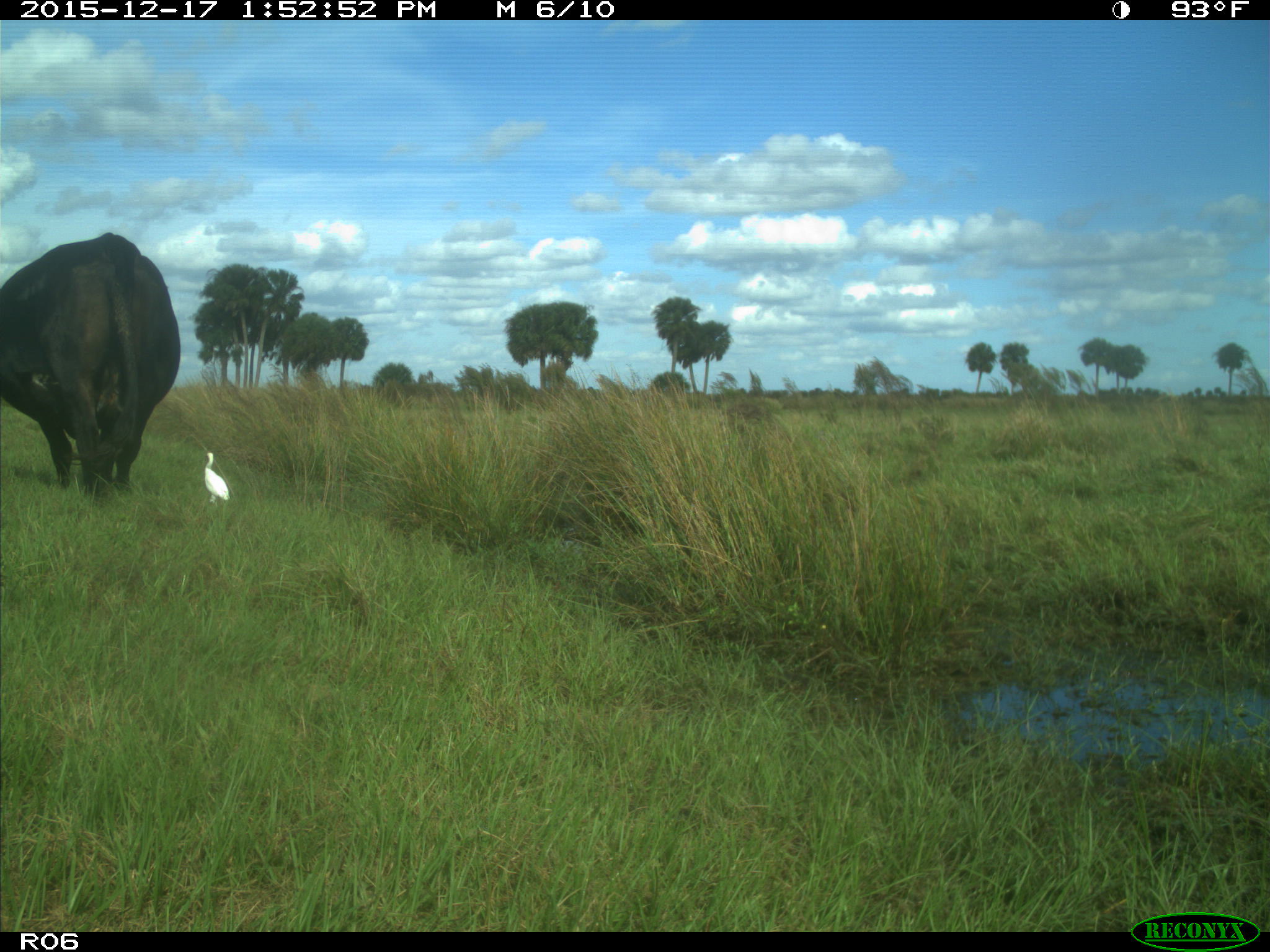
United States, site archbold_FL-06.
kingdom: Animalia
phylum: Chordata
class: Mammalia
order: Artiodactyla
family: Bovidae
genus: Bos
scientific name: Bos taurus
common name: domestic cow